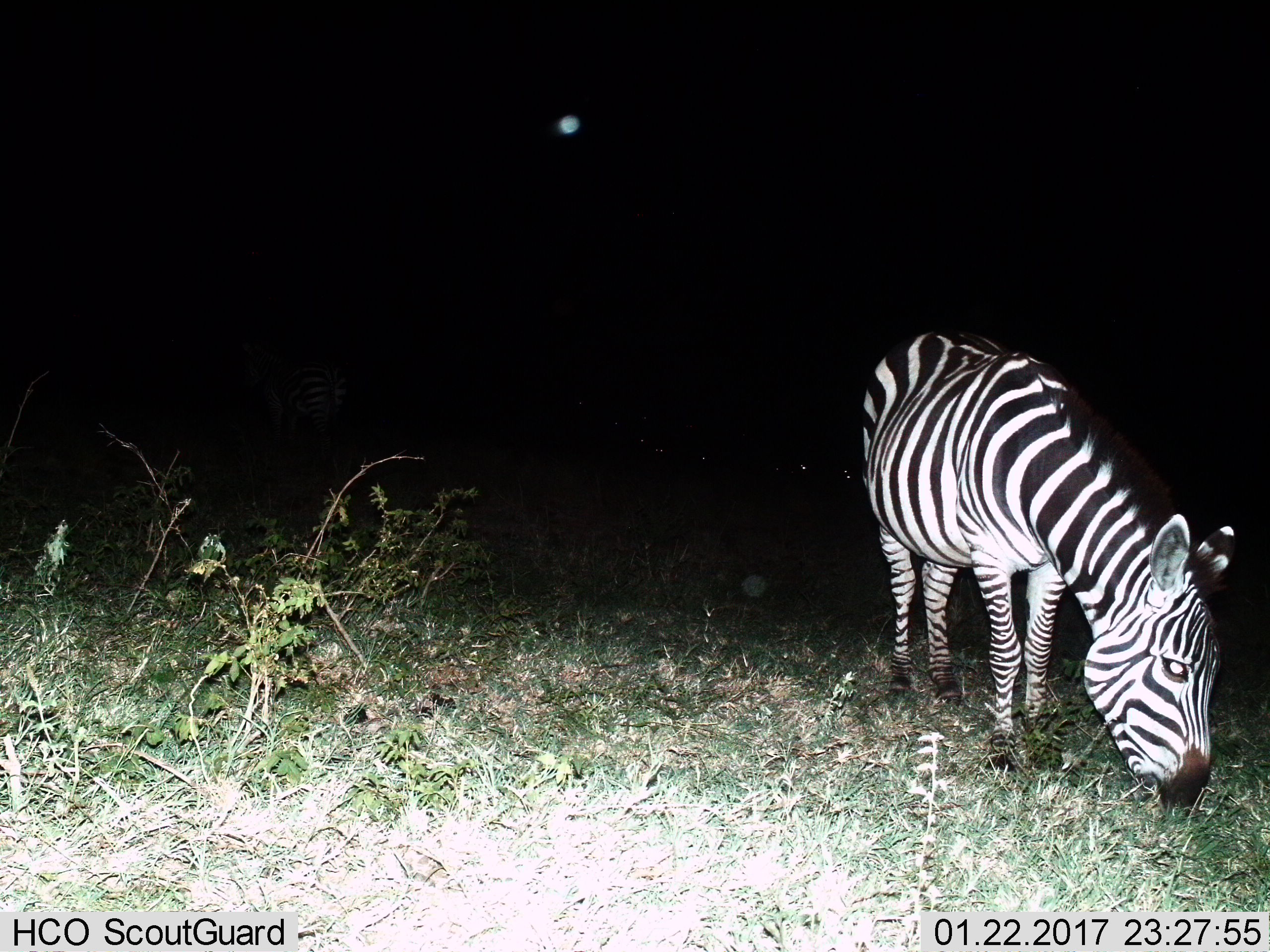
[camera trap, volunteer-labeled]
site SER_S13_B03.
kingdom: Animalia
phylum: Chordata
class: Mammalia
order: Perissodactyla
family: Equidae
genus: Equus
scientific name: Equus quagga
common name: plains zebra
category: zebraplains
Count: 1.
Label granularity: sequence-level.